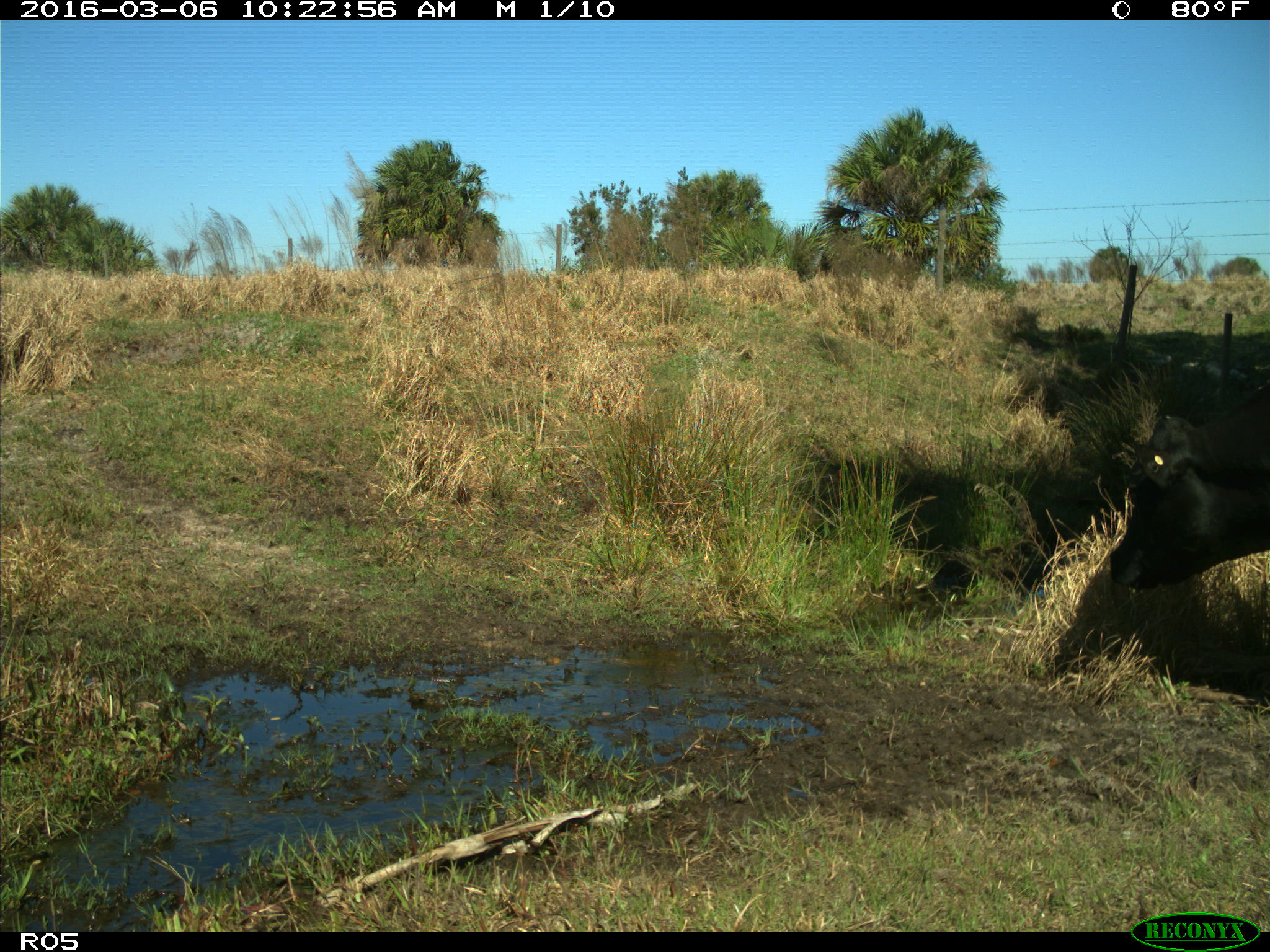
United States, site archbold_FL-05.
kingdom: Animalia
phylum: Chordata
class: Mammalia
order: Artiodactyla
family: Bovidae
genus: Bos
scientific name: Bos taurus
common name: domestic cow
Bos taurus (domestic cow).